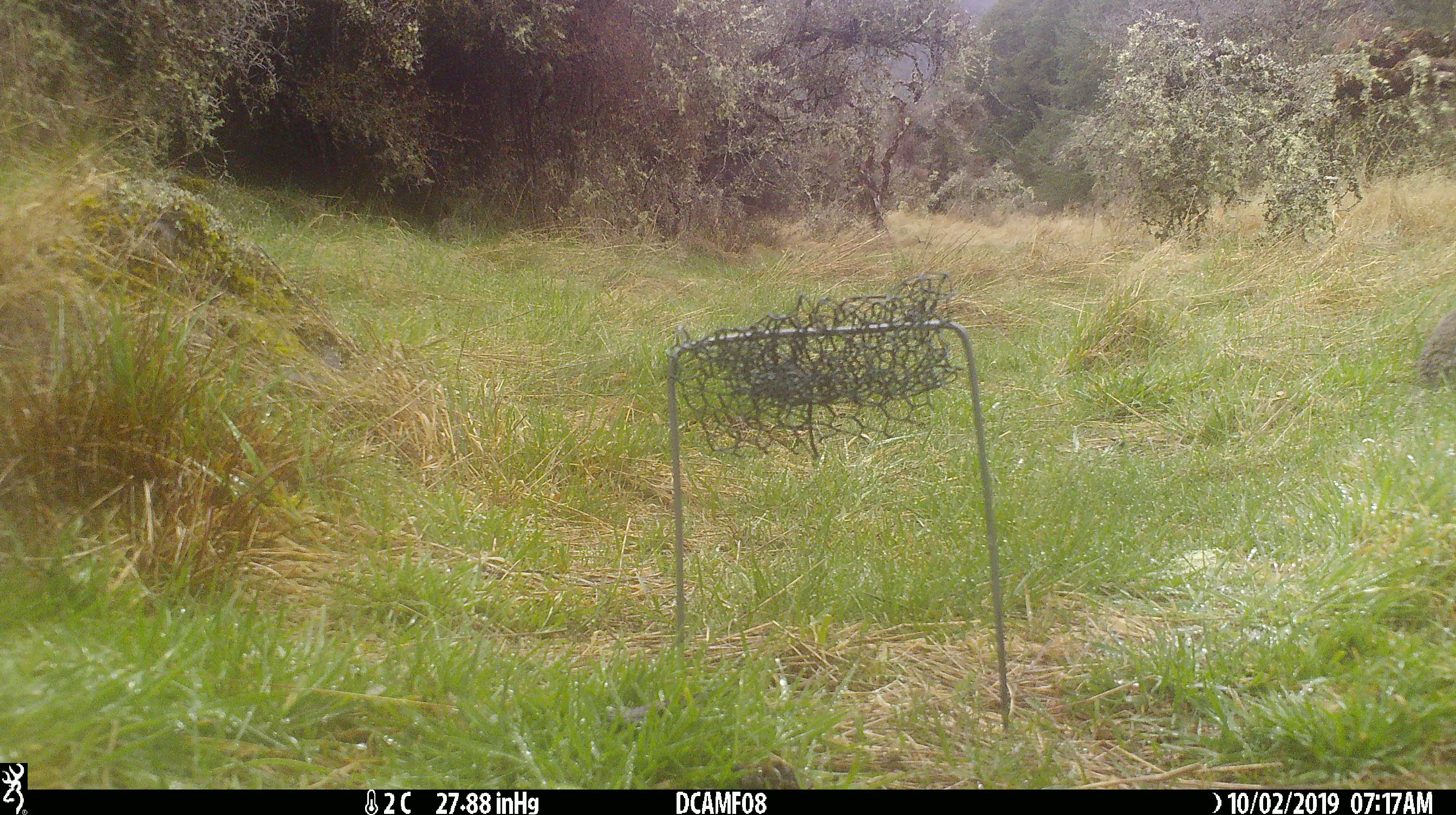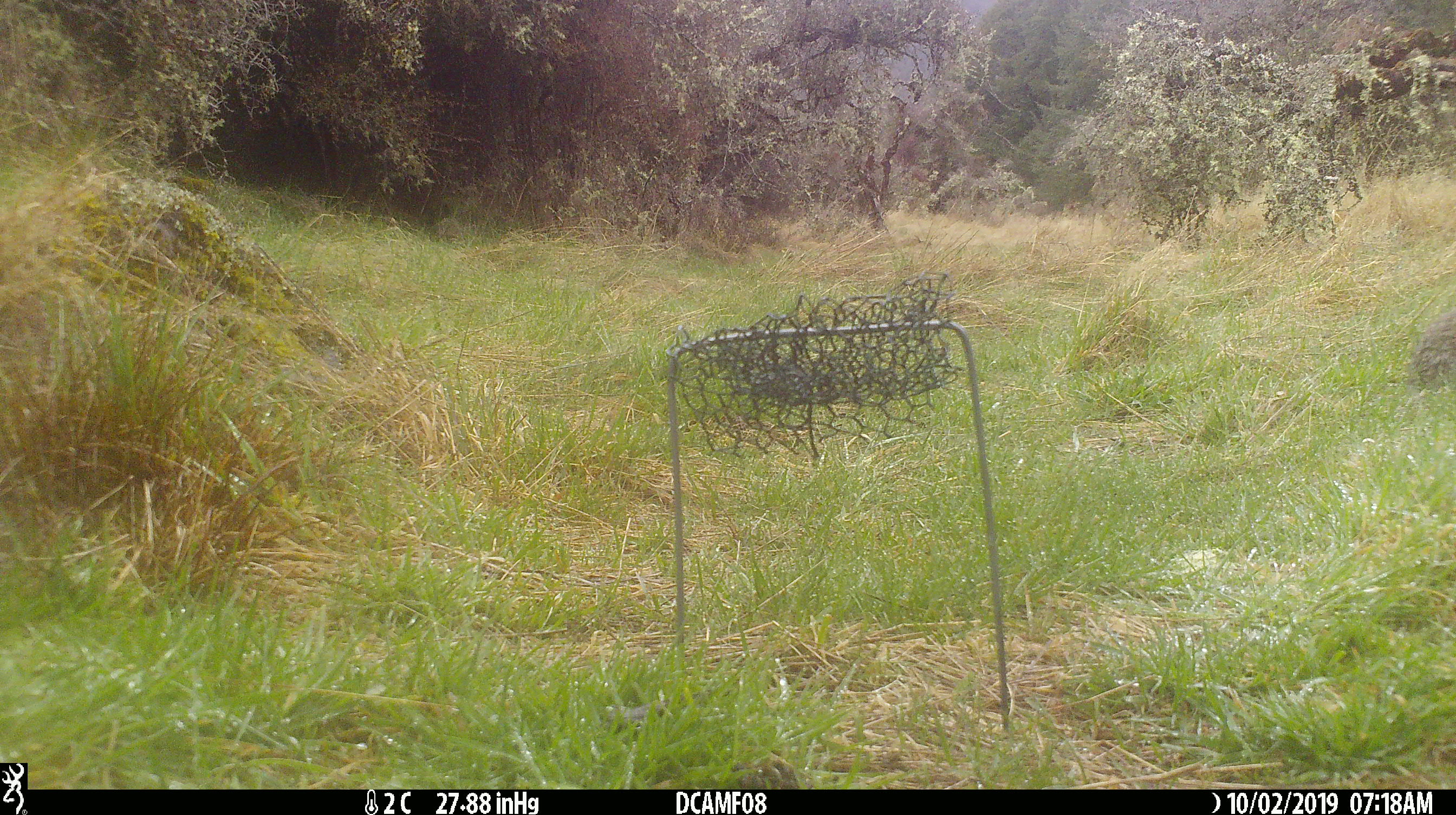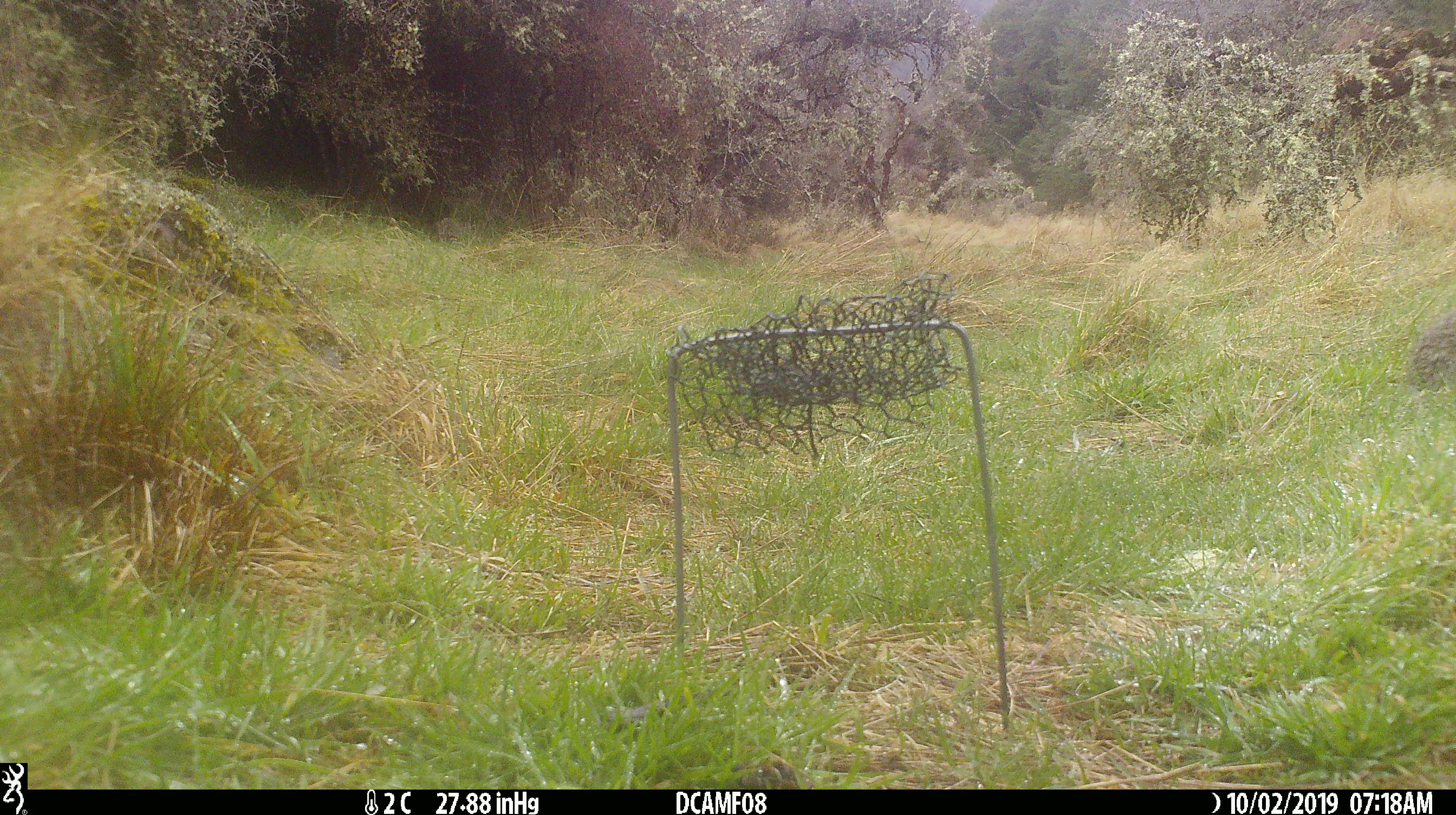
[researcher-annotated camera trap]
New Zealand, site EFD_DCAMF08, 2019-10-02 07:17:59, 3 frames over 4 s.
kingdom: Animalia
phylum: Chordata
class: Mammalia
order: Lagomorpha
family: Leporidae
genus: Oryctolagus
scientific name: Oryctolagus cuniculus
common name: european rabbit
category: rabbit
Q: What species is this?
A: Rabbit (european rabbit) (Oryctolagus cuniculus).